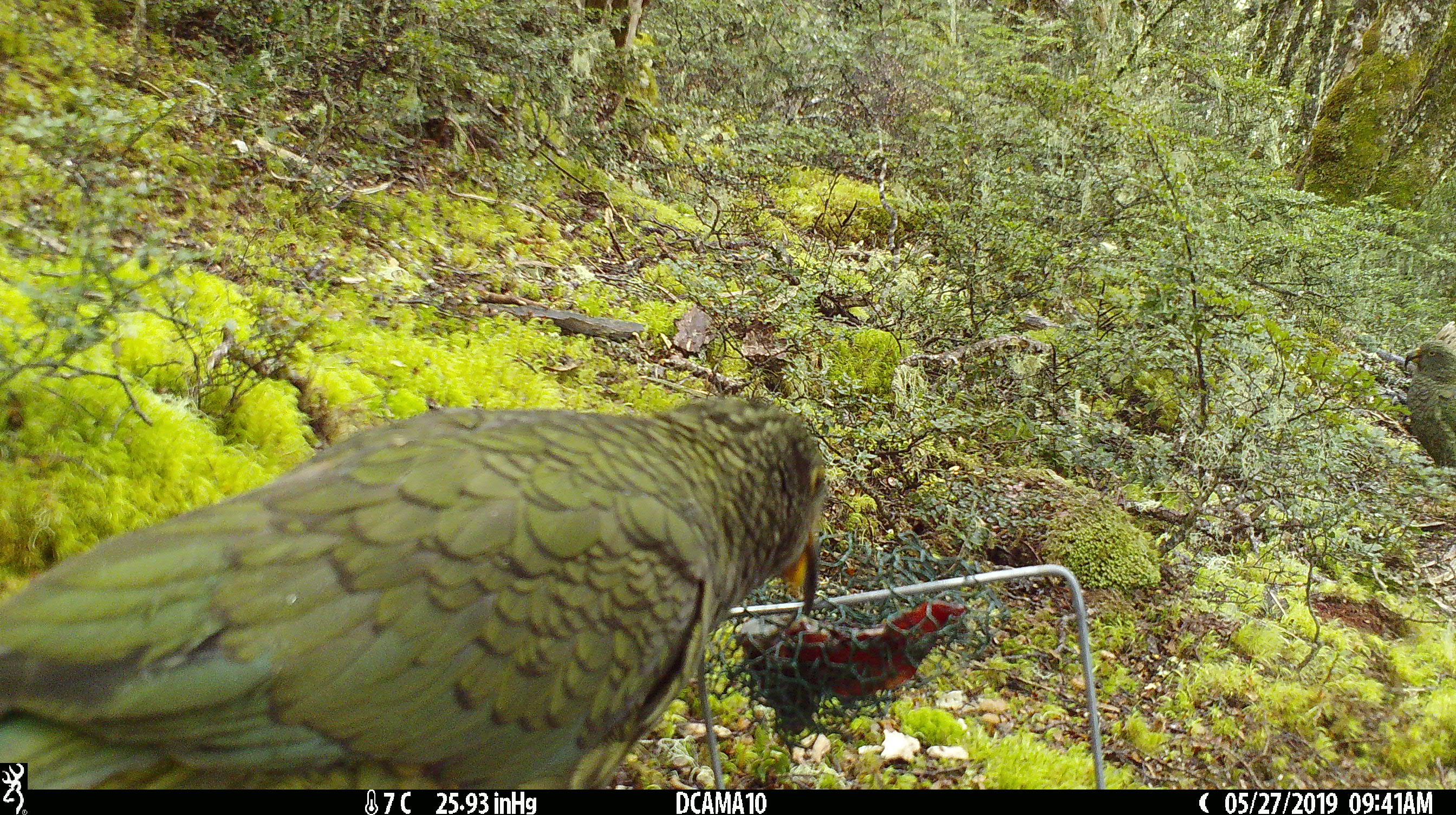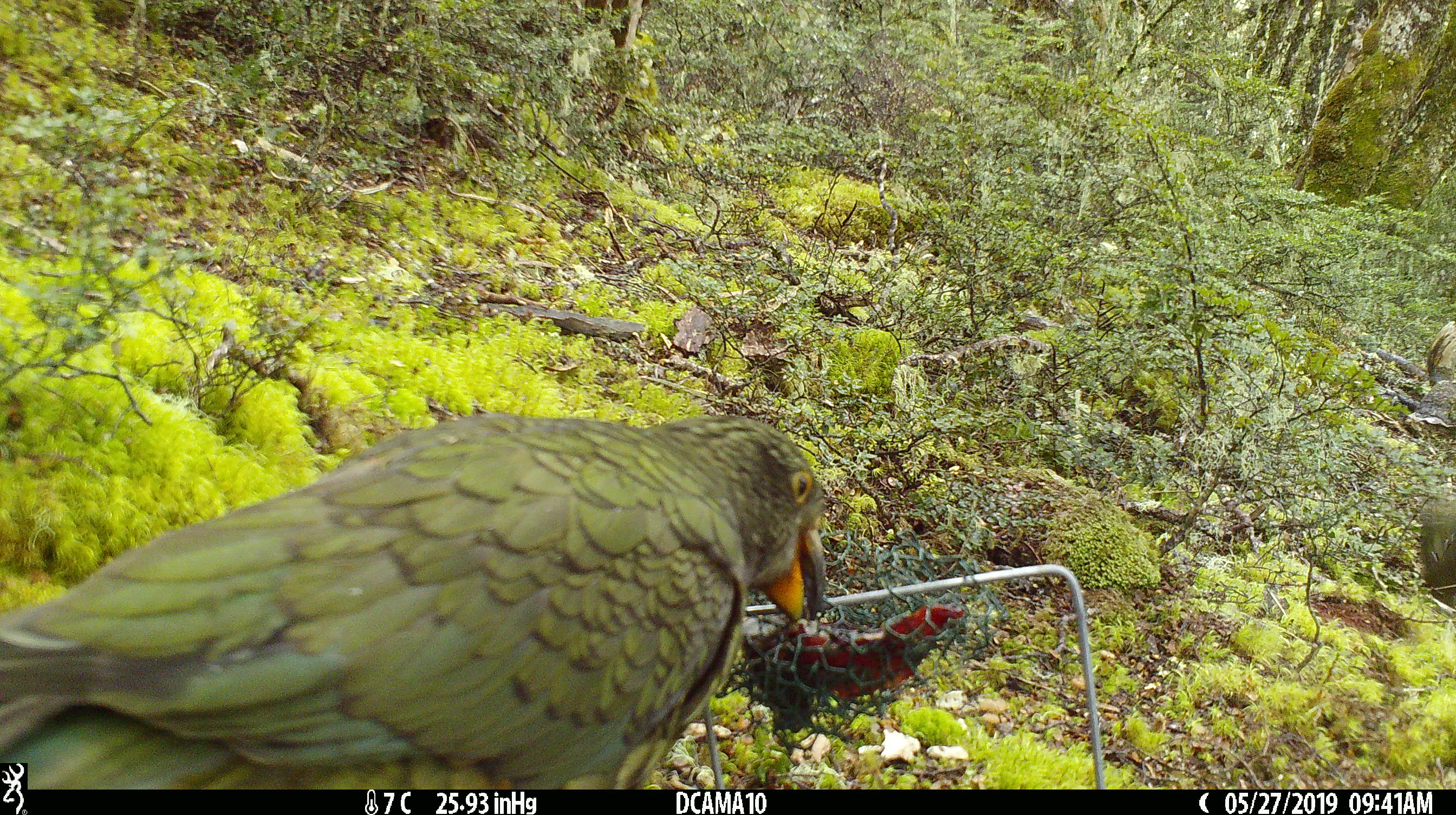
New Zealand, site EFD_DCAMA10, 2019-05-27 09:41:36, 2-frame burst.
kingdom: Animalia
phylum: Chordata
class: Aves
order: Psittaciformes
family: Strigopidae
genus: Nestor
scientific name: Nestor notabilis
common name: kea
Kea (Nestor notabilis).